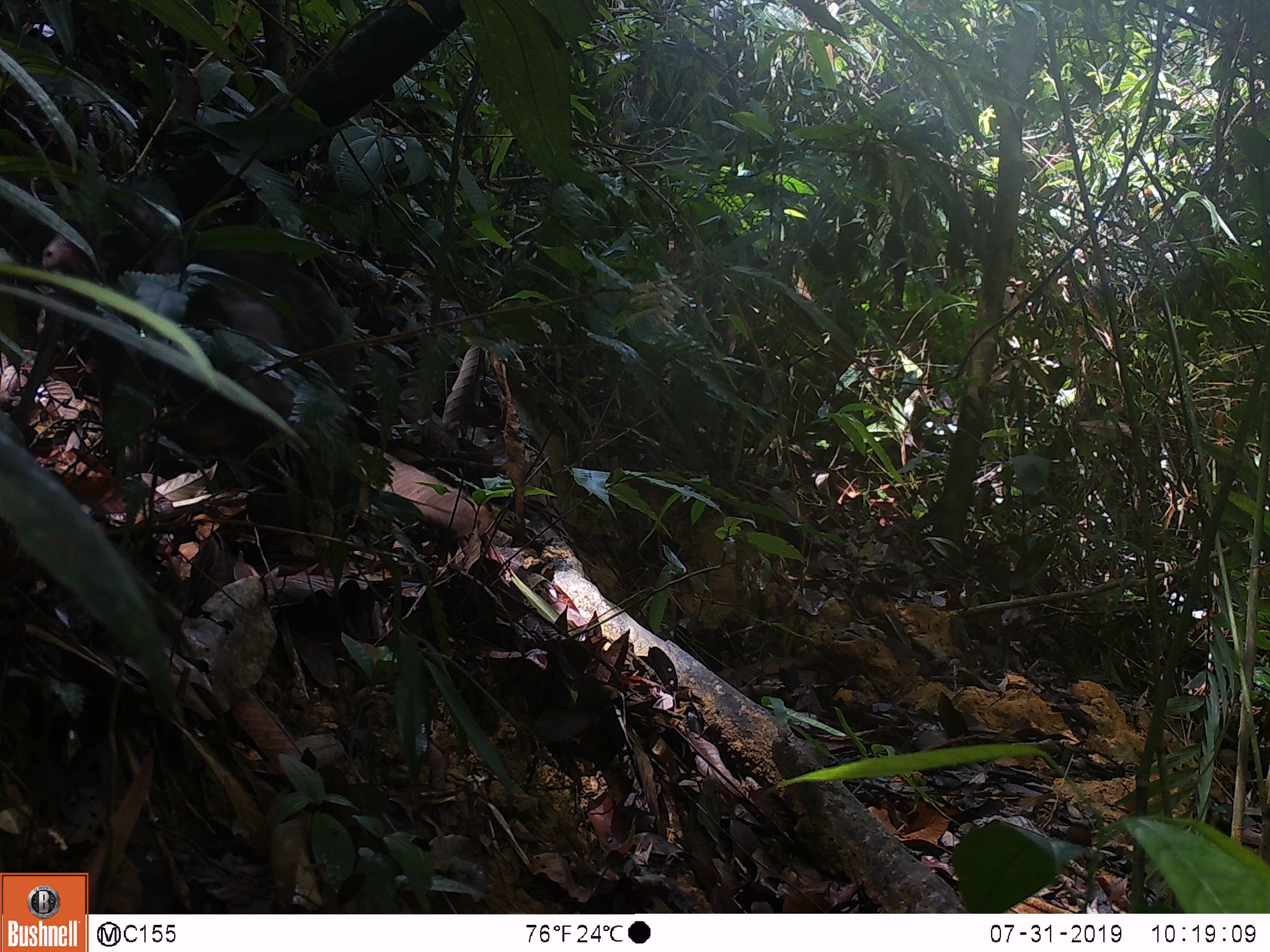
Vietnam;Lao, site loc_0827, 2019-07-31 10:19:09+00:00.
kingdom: Animalia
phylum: Chordata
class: Mammalia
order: Primates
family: Cercopithecidae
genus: Macaca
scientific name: Macaca arctoides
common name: stump-tailed macaque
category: stump tailed macaque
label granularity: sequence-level